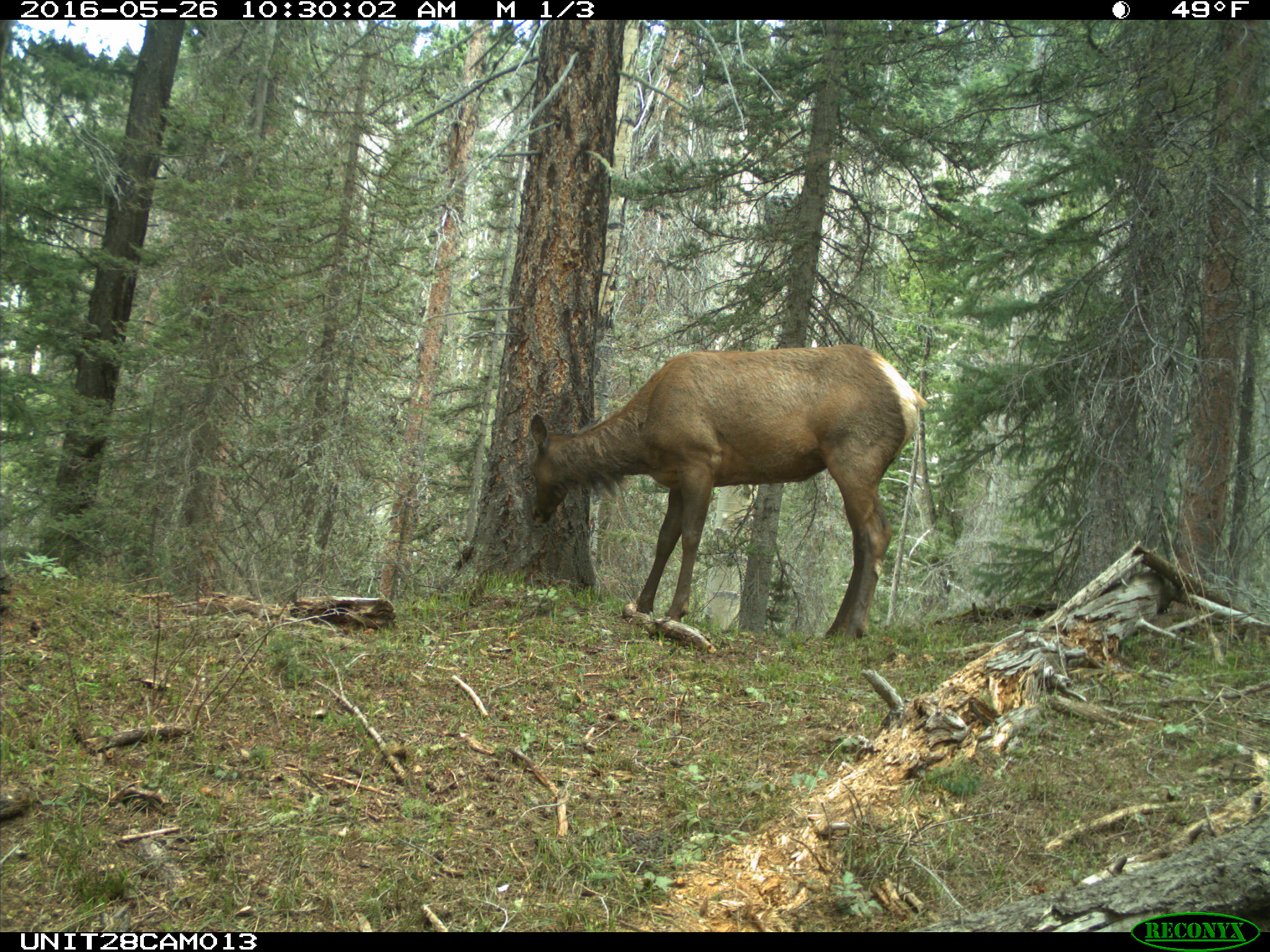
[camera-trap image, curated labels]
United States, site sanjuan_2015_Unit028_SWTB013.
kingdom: Animalia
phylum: Chordata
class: Mammalia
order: Artiodactyla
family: Cervidae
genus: Cervus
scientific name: Cervus elaphus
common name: red deer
Cervus elaphus (red deer).